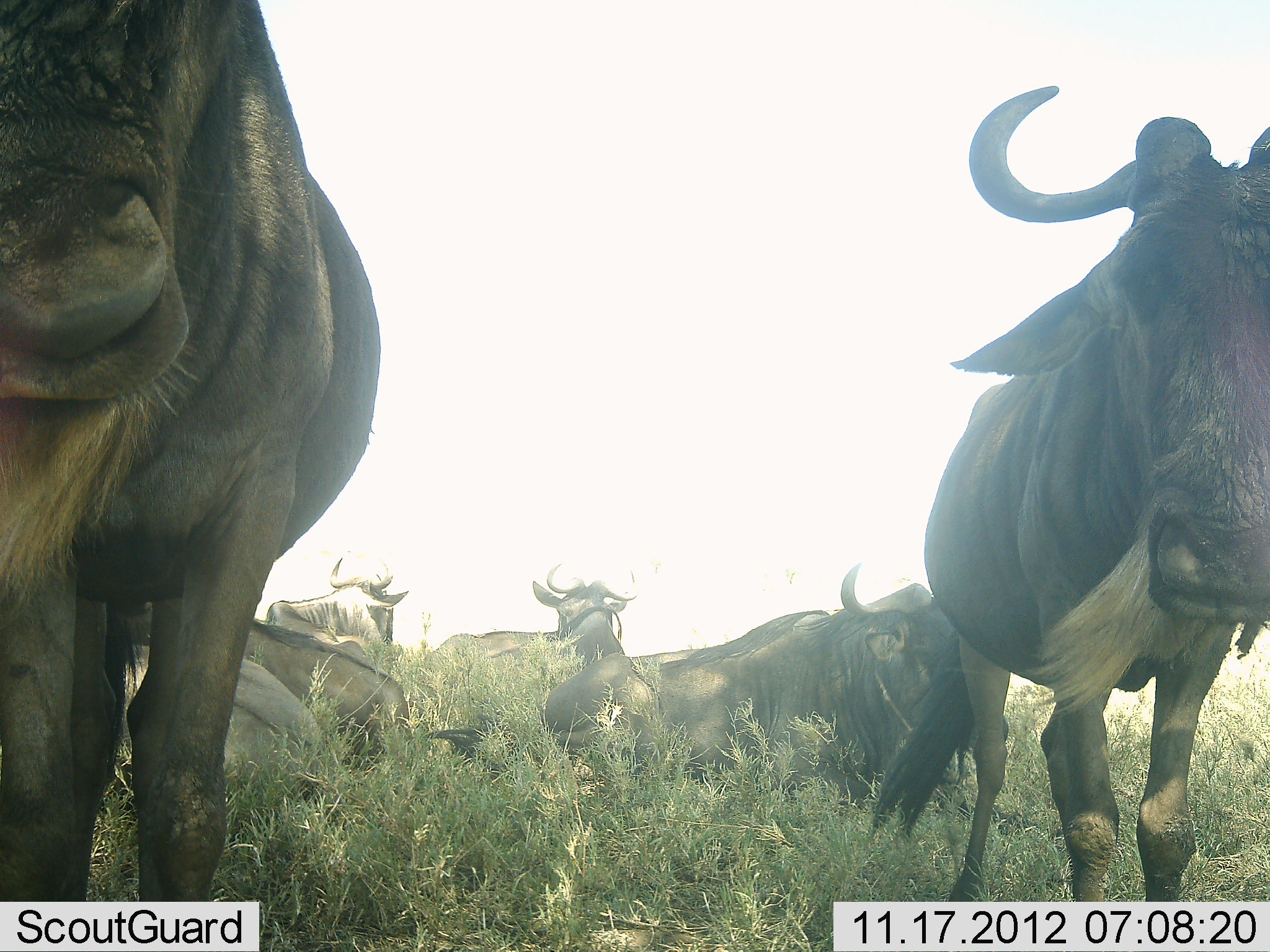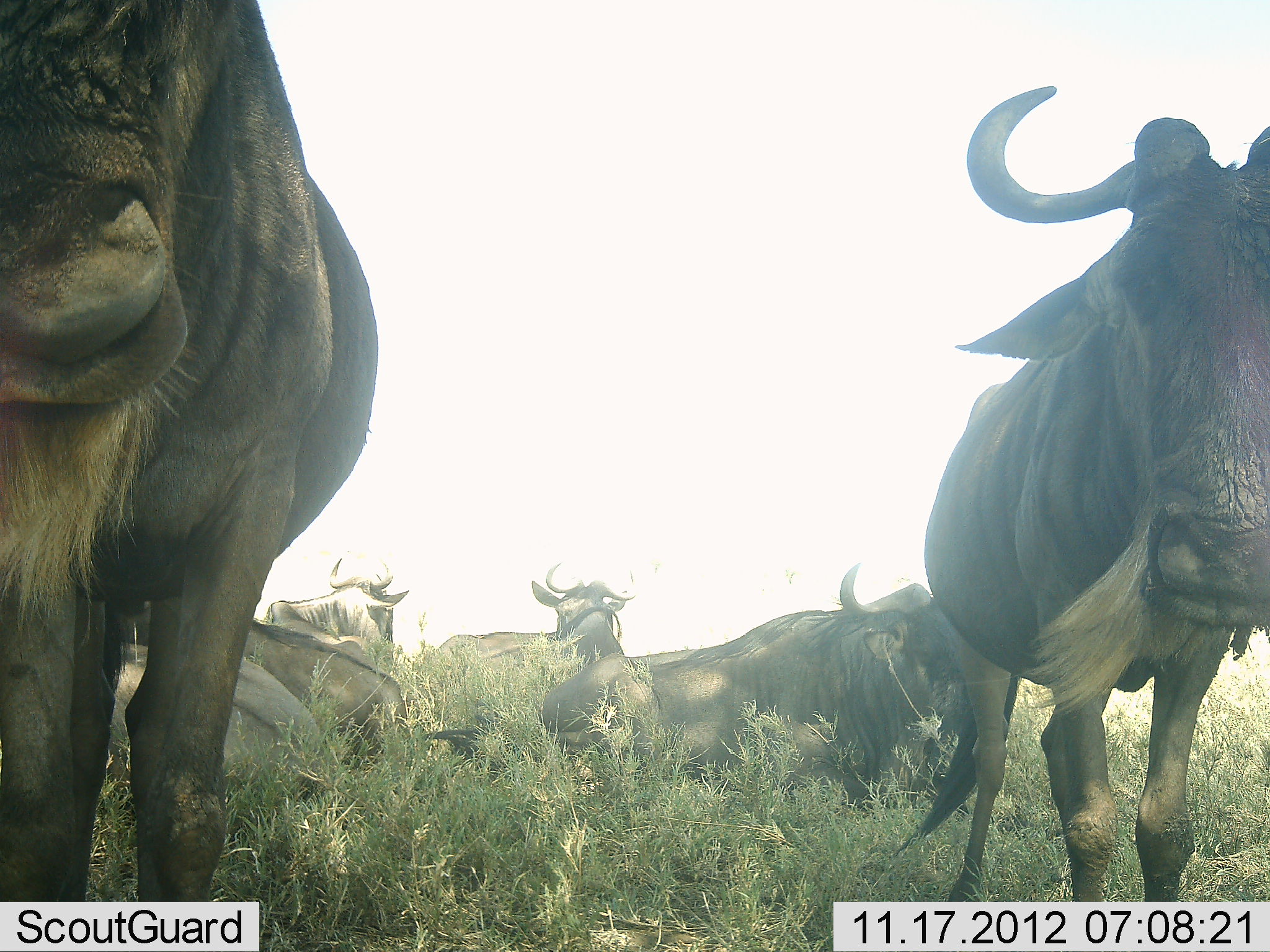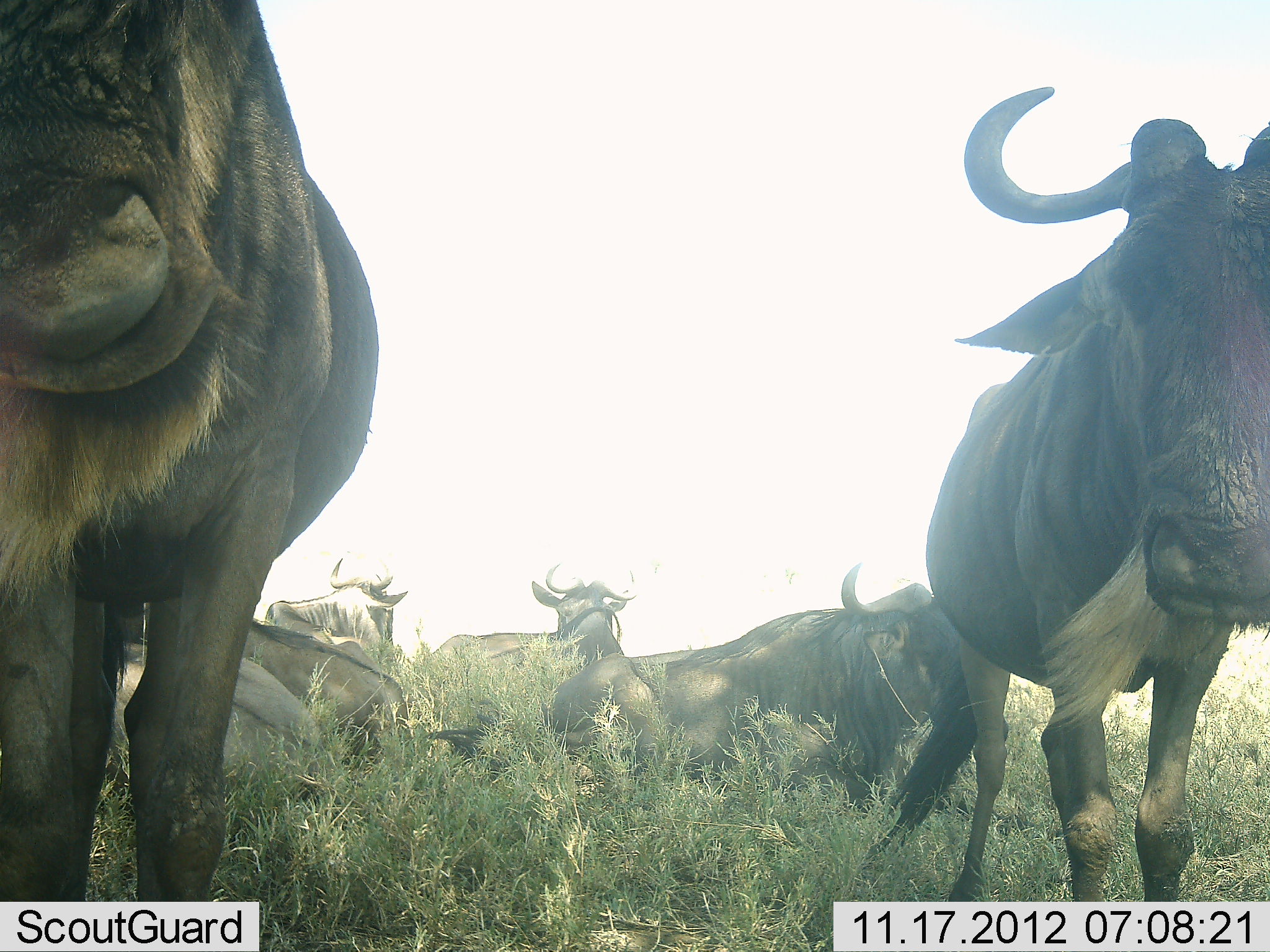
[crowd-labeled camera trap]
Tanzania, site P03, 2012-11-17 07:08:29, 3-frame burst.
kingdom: Animalia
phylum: Chordata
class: Mammalia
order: Artiodactyla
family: Bovidae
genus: Connochaetes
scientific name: Connochaetes taurinus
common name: blue wildebeest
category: wildebeest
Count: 7.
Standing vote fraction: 70%.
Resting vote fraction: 90%.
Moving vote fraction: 0%.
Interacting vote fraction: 0%.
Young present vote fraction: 0%.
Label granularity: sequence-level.